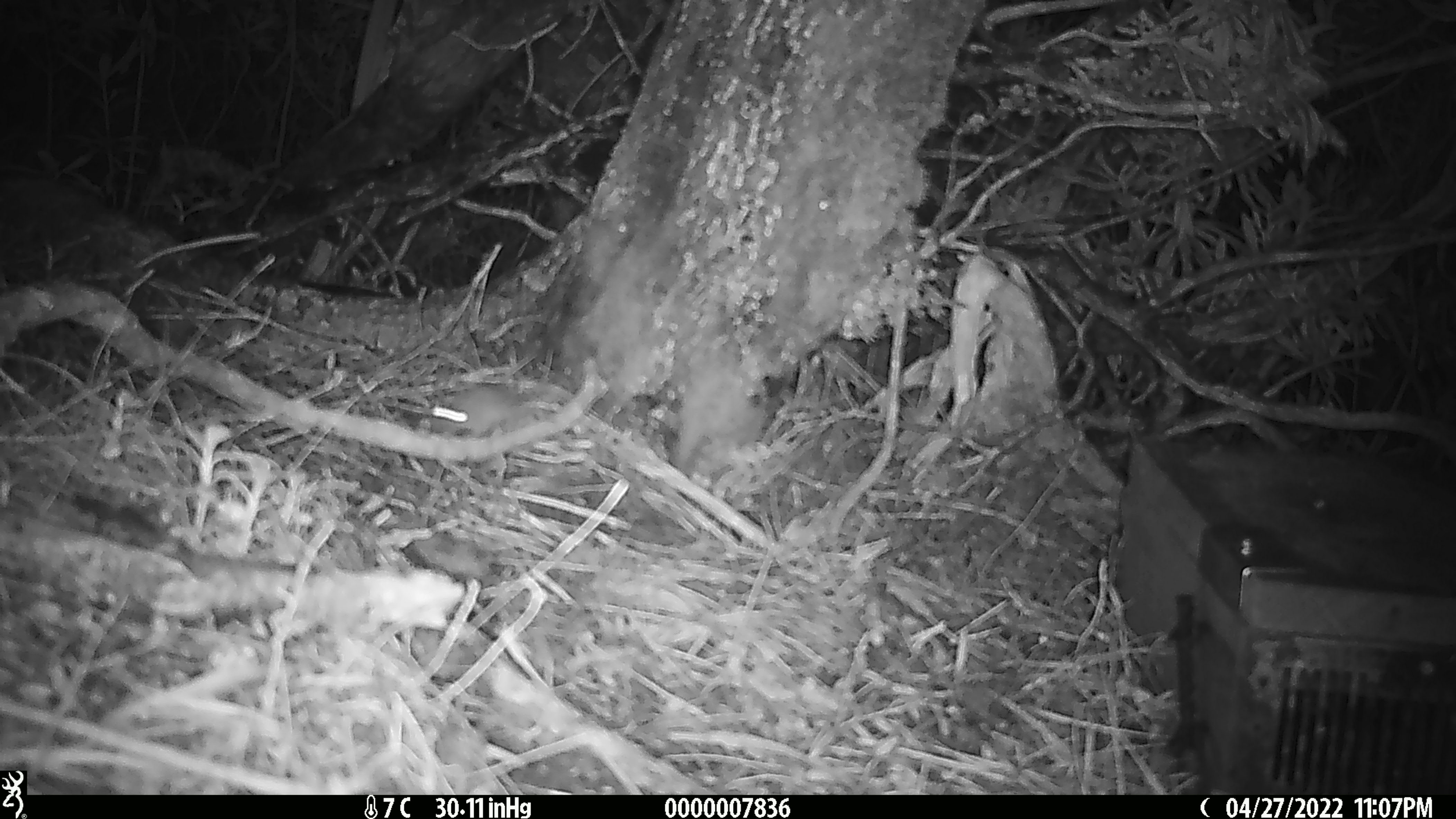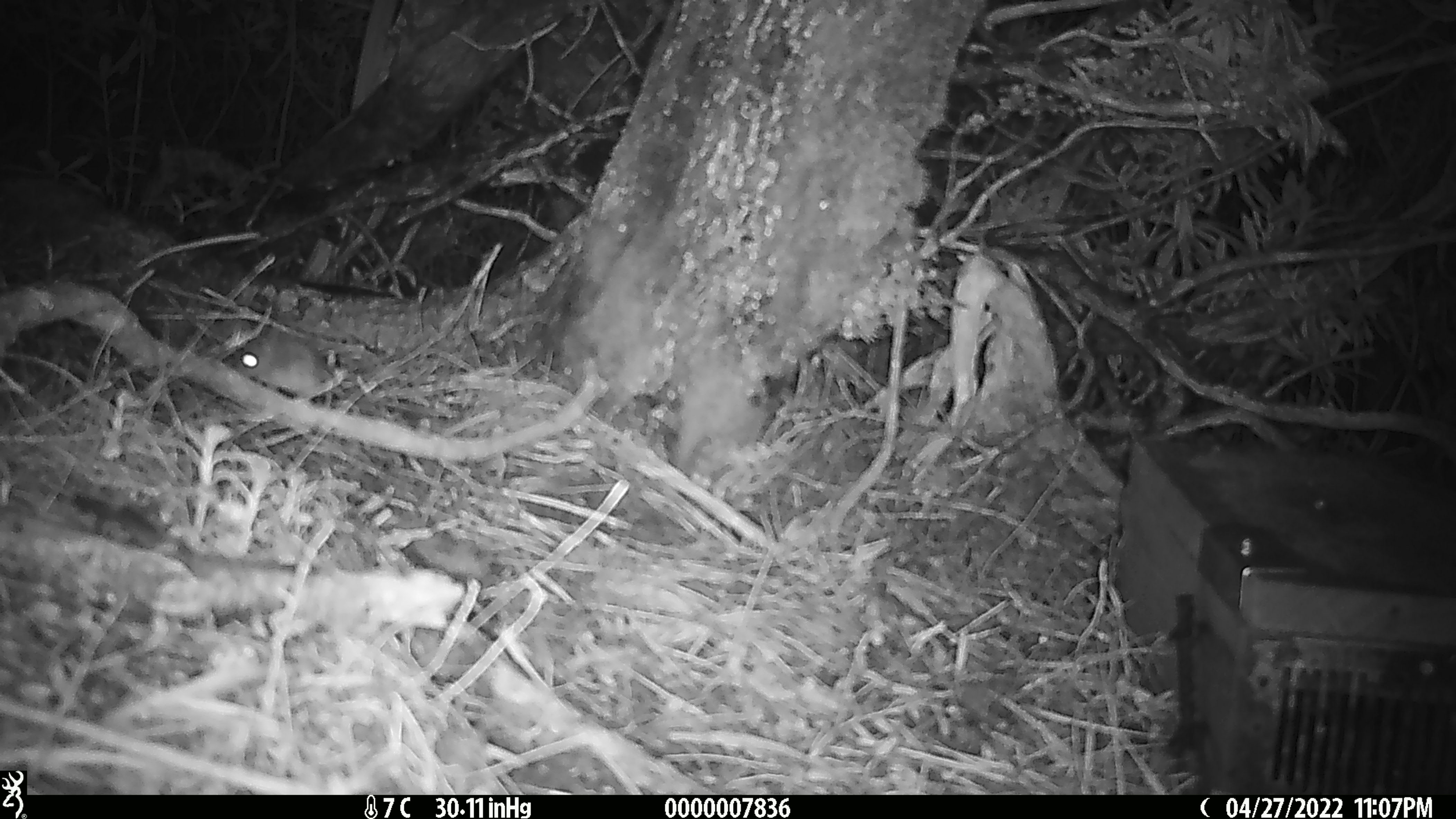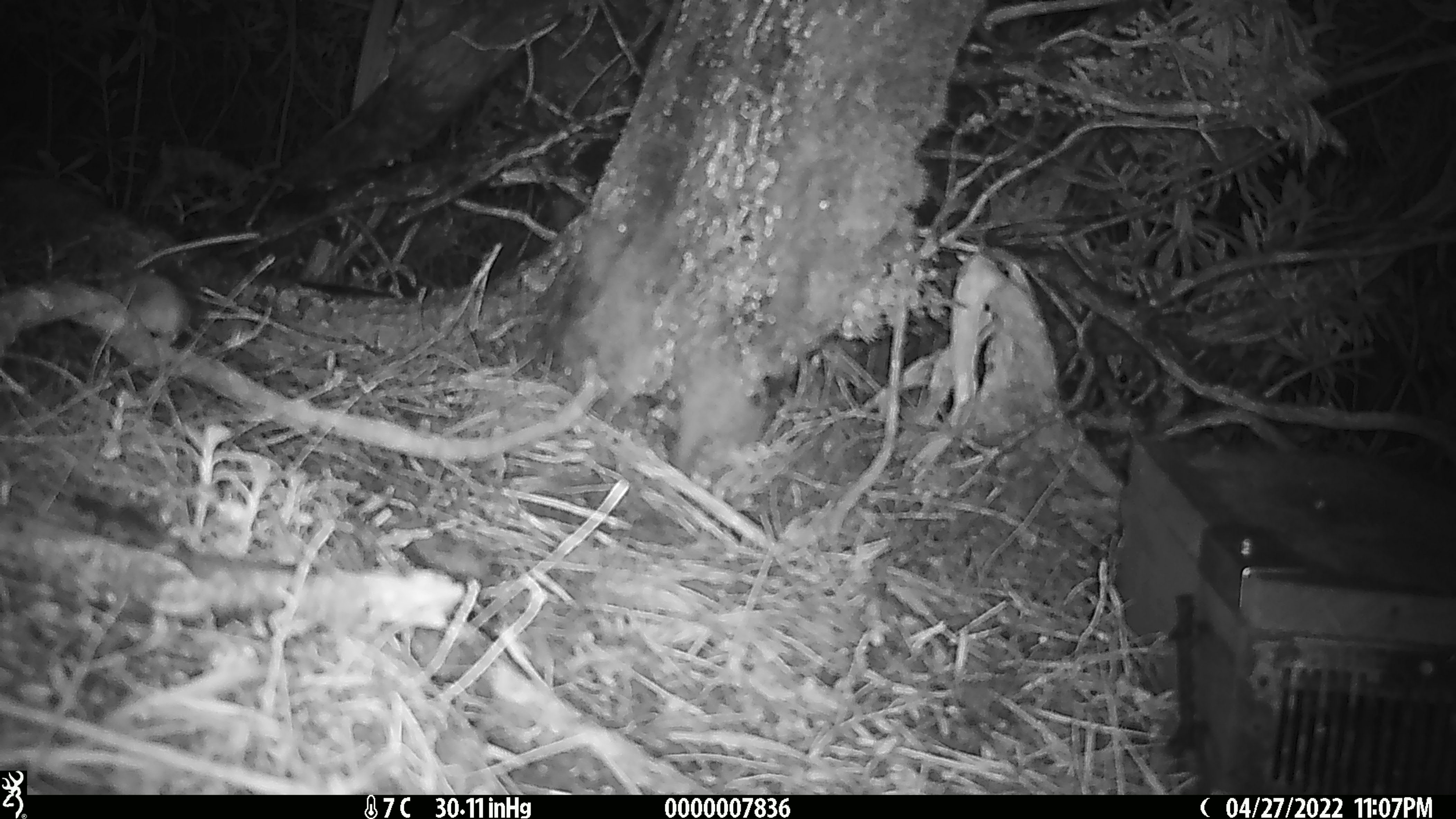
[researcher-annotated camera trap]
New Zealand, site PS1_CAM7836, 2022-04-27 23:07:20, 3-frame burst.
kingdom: Animalia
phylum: Chordata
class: Mammalia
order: Rodentia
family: Muridae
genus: Mus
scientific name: Mus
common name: mouse